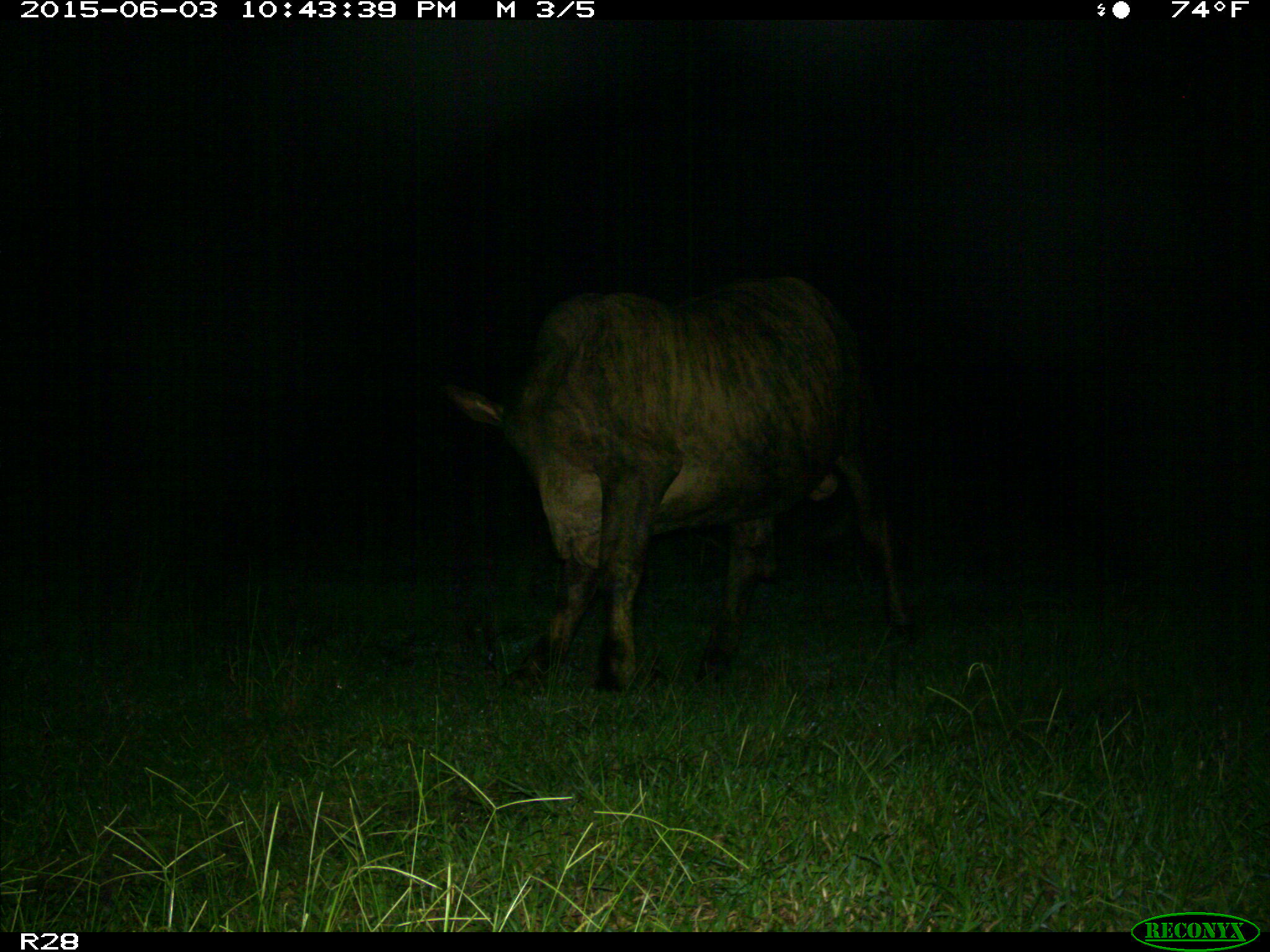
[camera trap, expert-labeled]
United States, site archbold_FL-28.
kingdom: Animalia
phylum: Chordata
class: Mammalia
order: Artiodactyla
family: Bovidae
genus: Bos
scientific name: Bos taurus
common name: domestic cow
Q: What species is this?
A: Bos taurus (domestic cow).